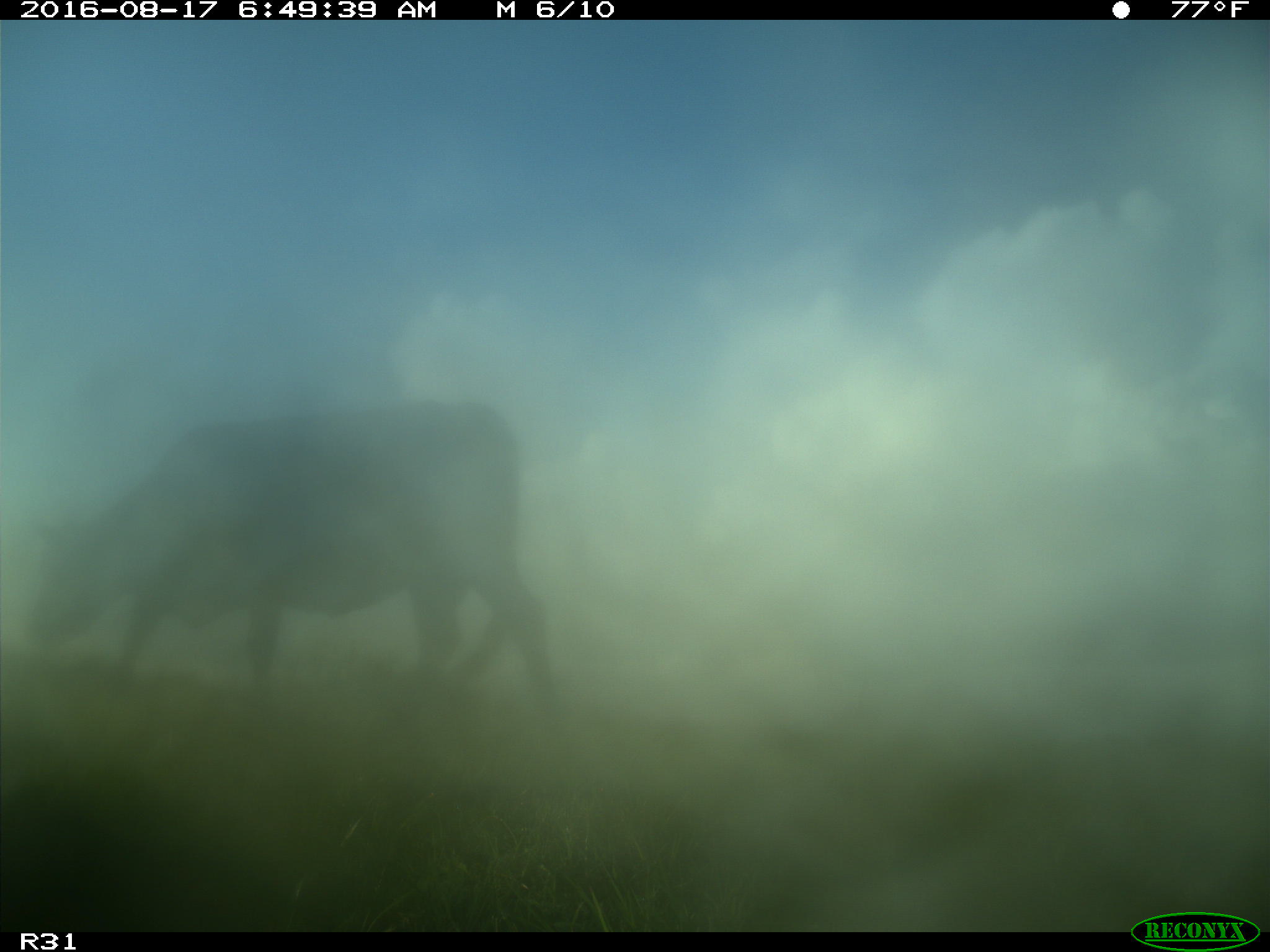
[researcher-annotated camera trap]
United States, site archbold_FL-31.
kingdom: Animalia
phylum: Chordata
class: Mammalia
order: Artiodactyla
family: Bovidae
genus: Bos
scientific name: Bos taurus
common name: domestic cow